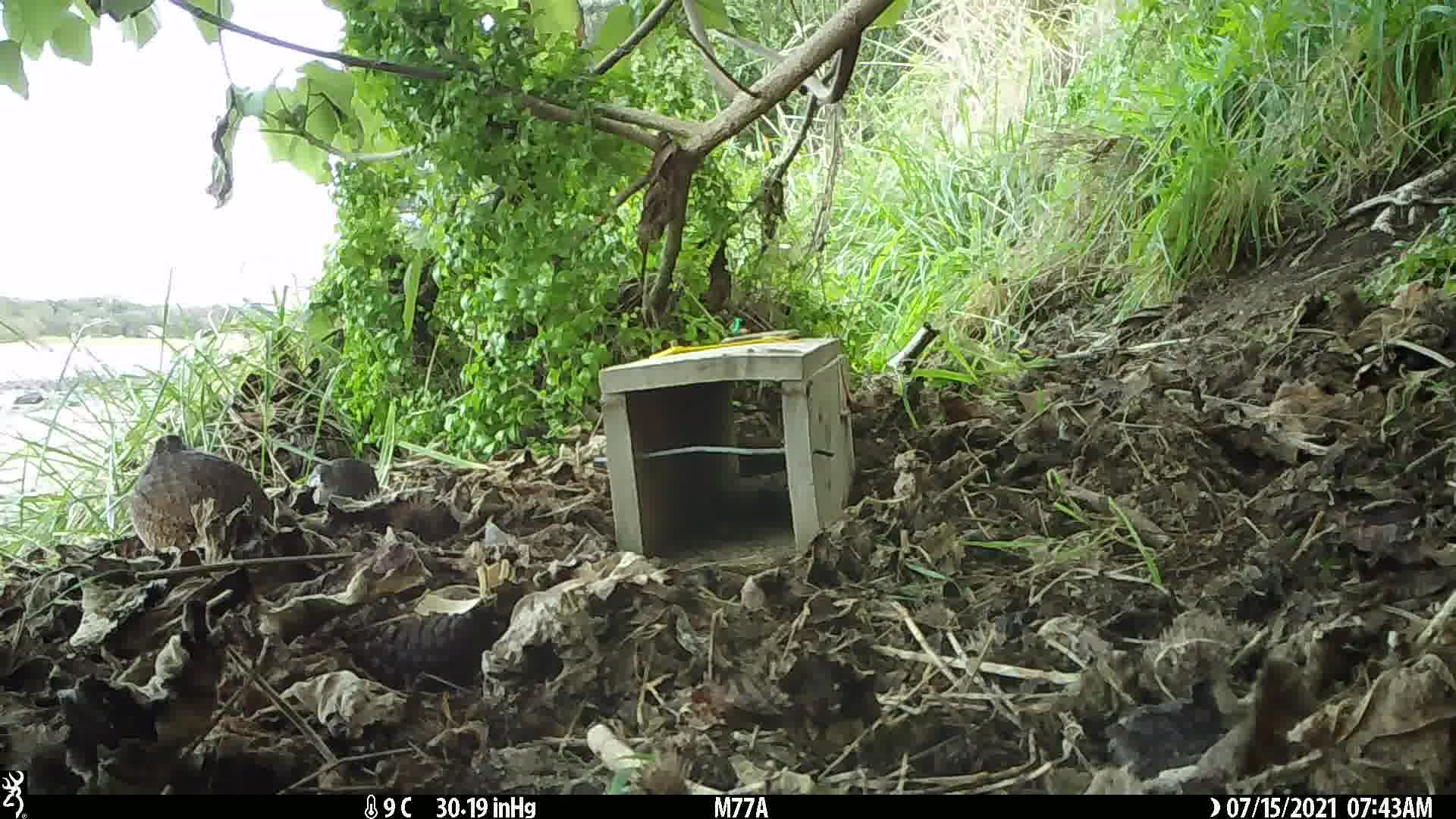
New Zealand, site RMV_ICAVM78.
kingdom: Animalia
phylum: Chordata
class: Aves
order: Galliformes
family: Phasianidae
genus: Synoicus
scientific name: Synoicus ypsilophorus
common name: brown quail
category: quail brown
Quail brown (brown quail) (Synoicus ypsilophorus).